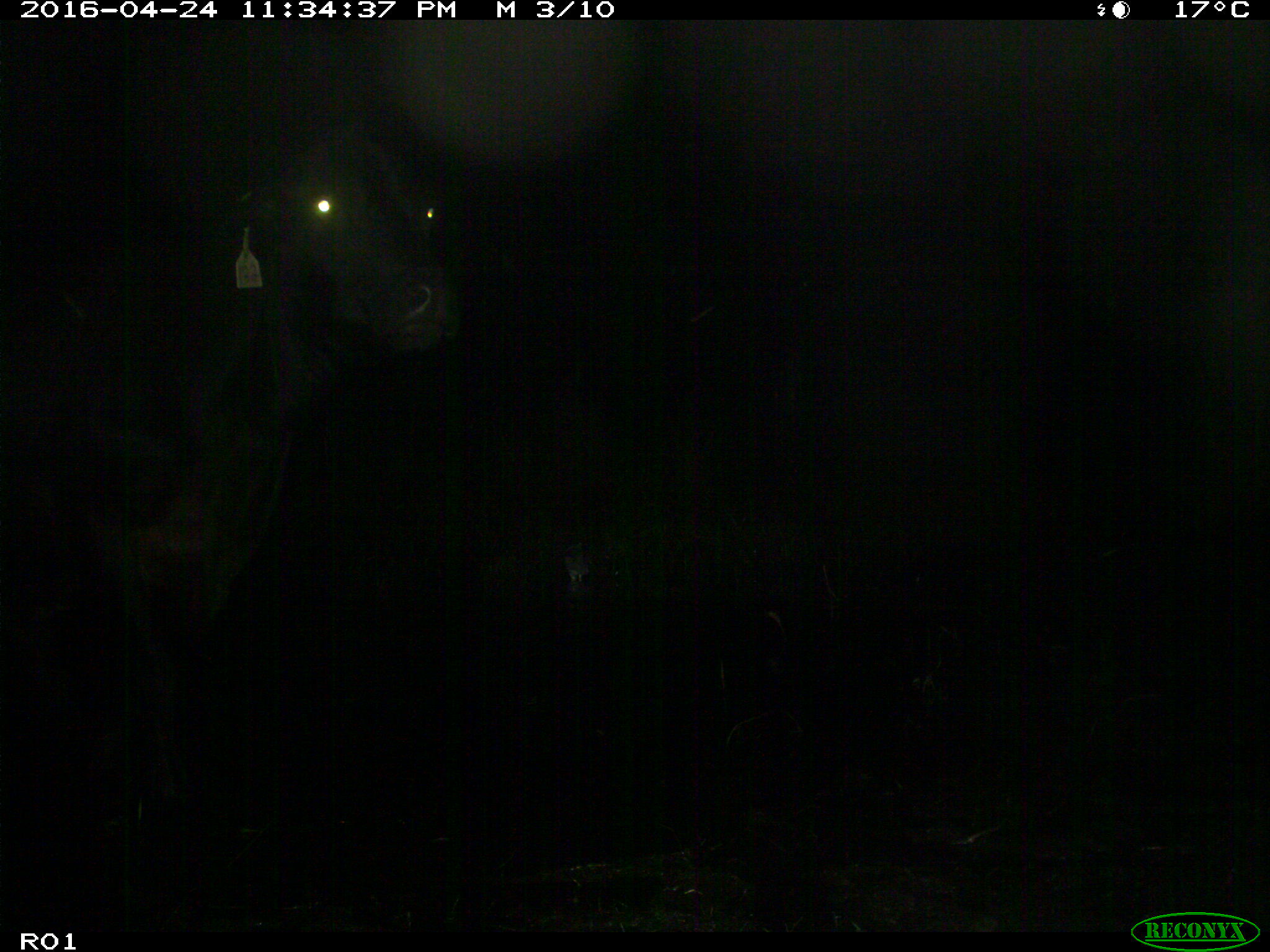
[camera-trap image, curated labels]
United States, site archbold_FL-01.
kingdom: Animalia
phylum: Chordata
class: Mammalia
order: Artiodactyla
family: Bovidae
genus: Bos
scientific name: Bos taurus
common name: domestic cow